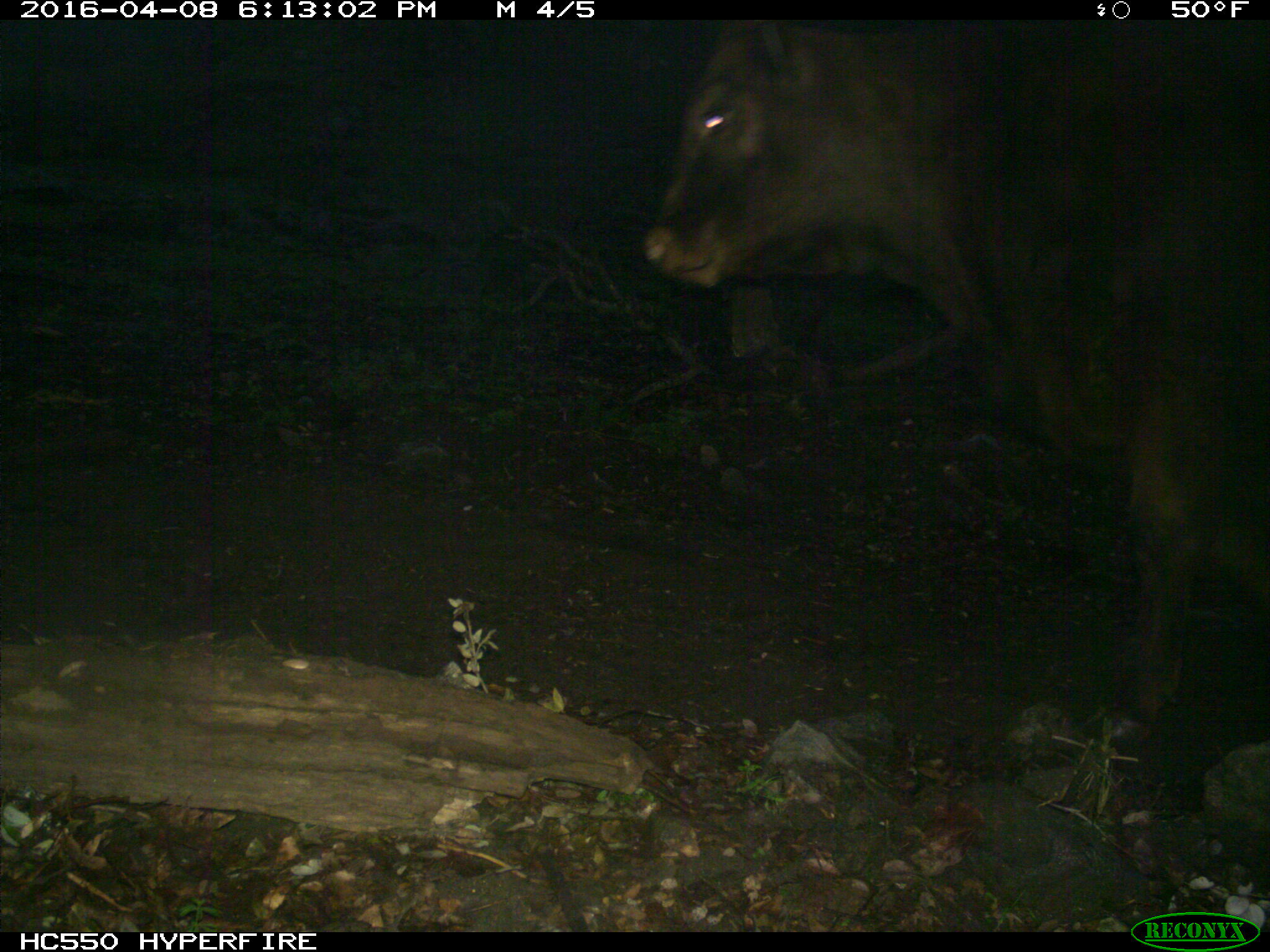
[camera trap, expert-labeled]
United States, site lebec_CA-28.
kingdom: Animalia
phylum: Chordata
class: Mammalia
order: Artiodactyla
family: Bovidae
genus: Bos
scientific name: Bos taurus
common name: domestic cow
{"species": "Bos taurus (domestic cow)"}